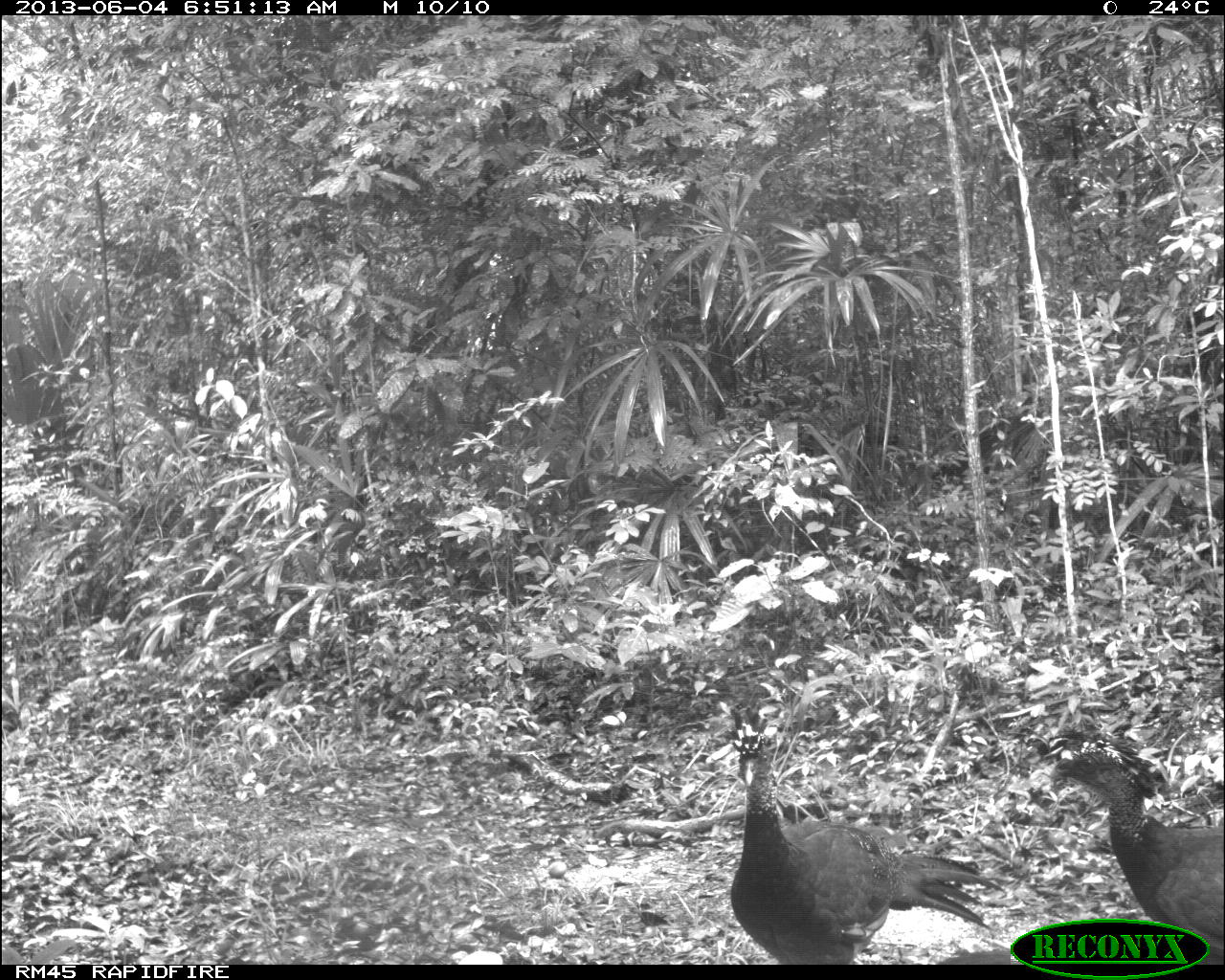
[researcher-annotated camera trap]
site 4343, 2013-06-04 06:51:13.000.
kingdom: Animalia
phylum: Chordata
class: Aves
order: Galliformes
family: Cracidae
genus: Crax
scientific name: Crax rubra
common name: great curassow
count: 4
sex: female